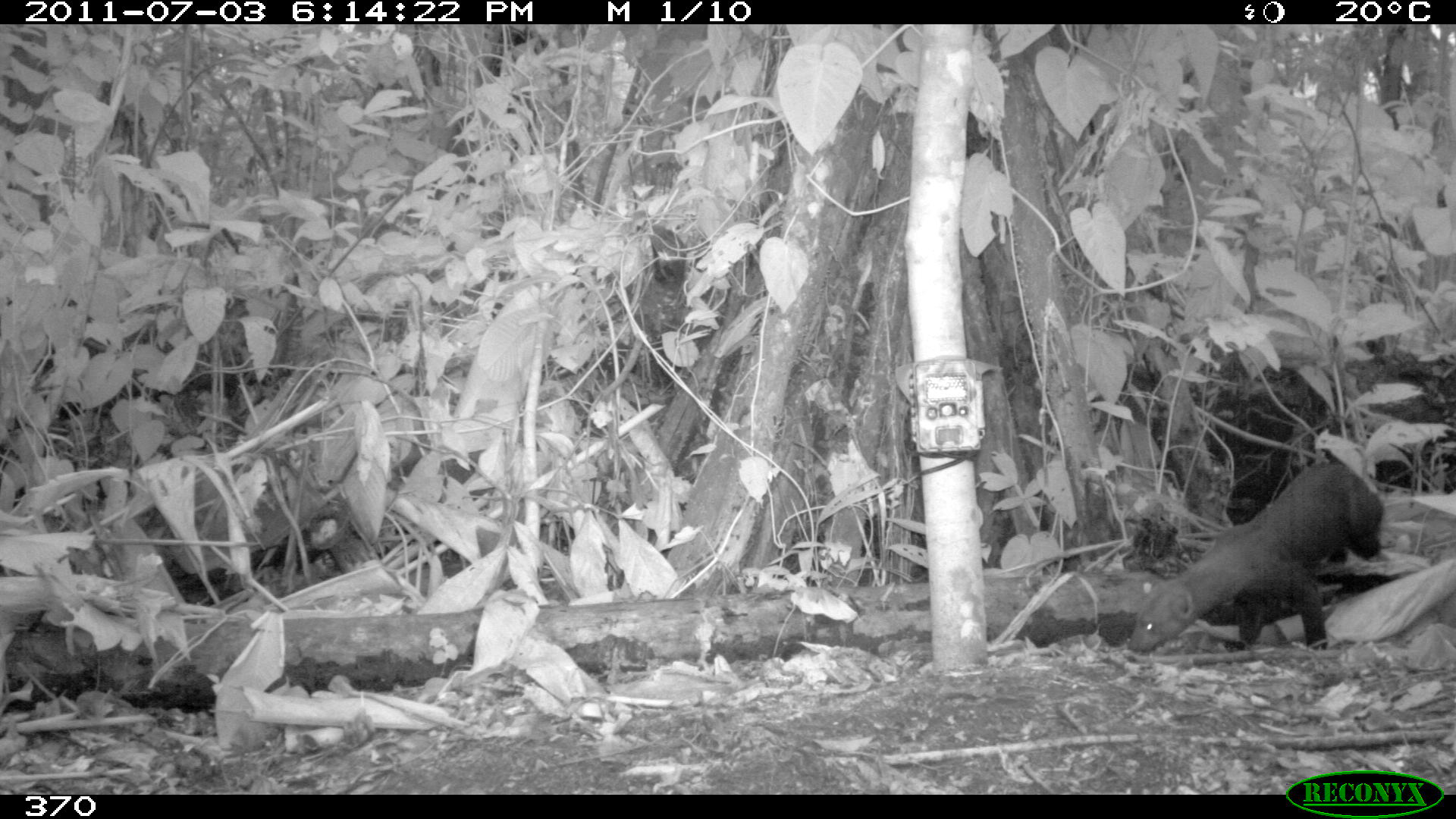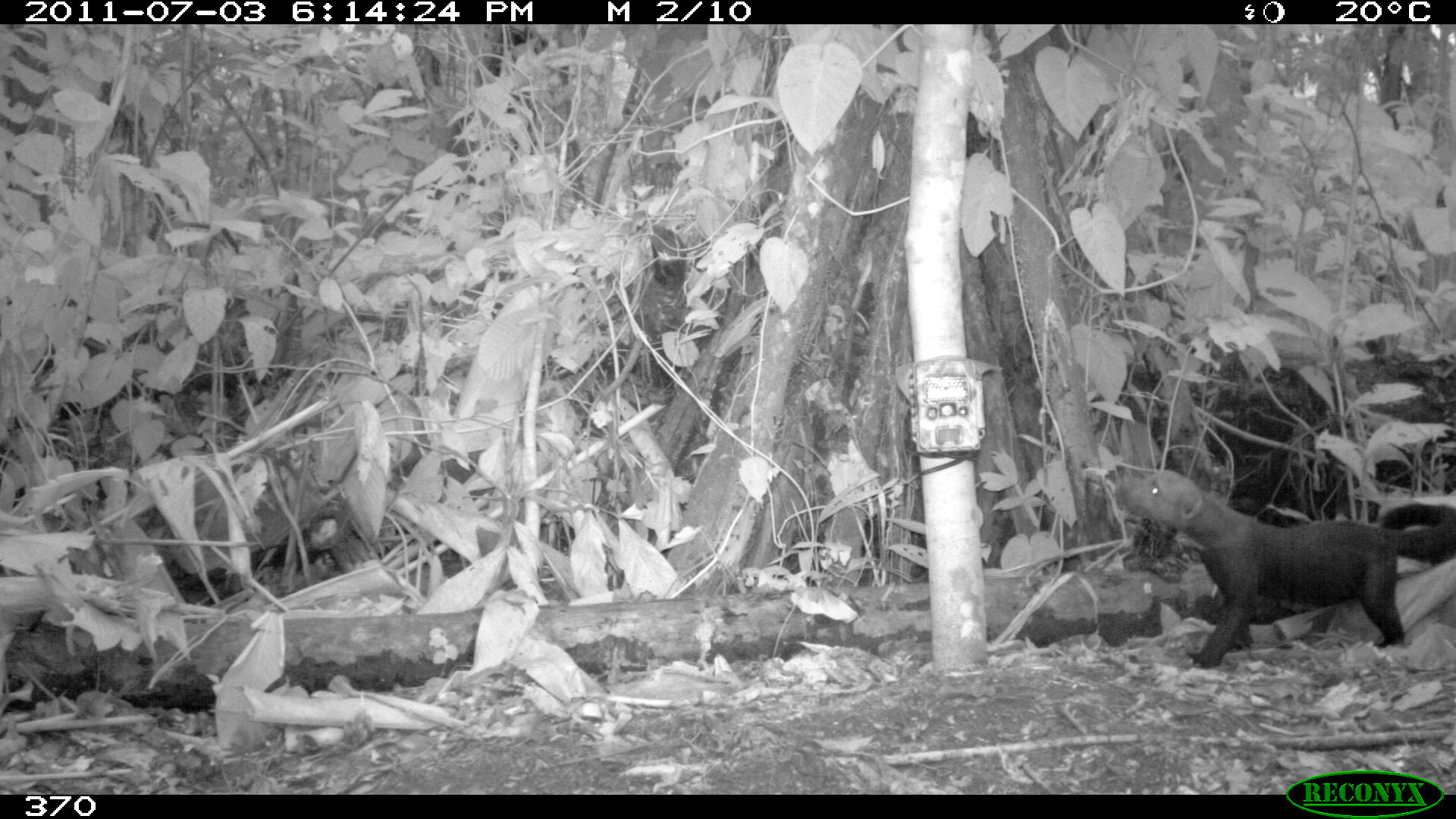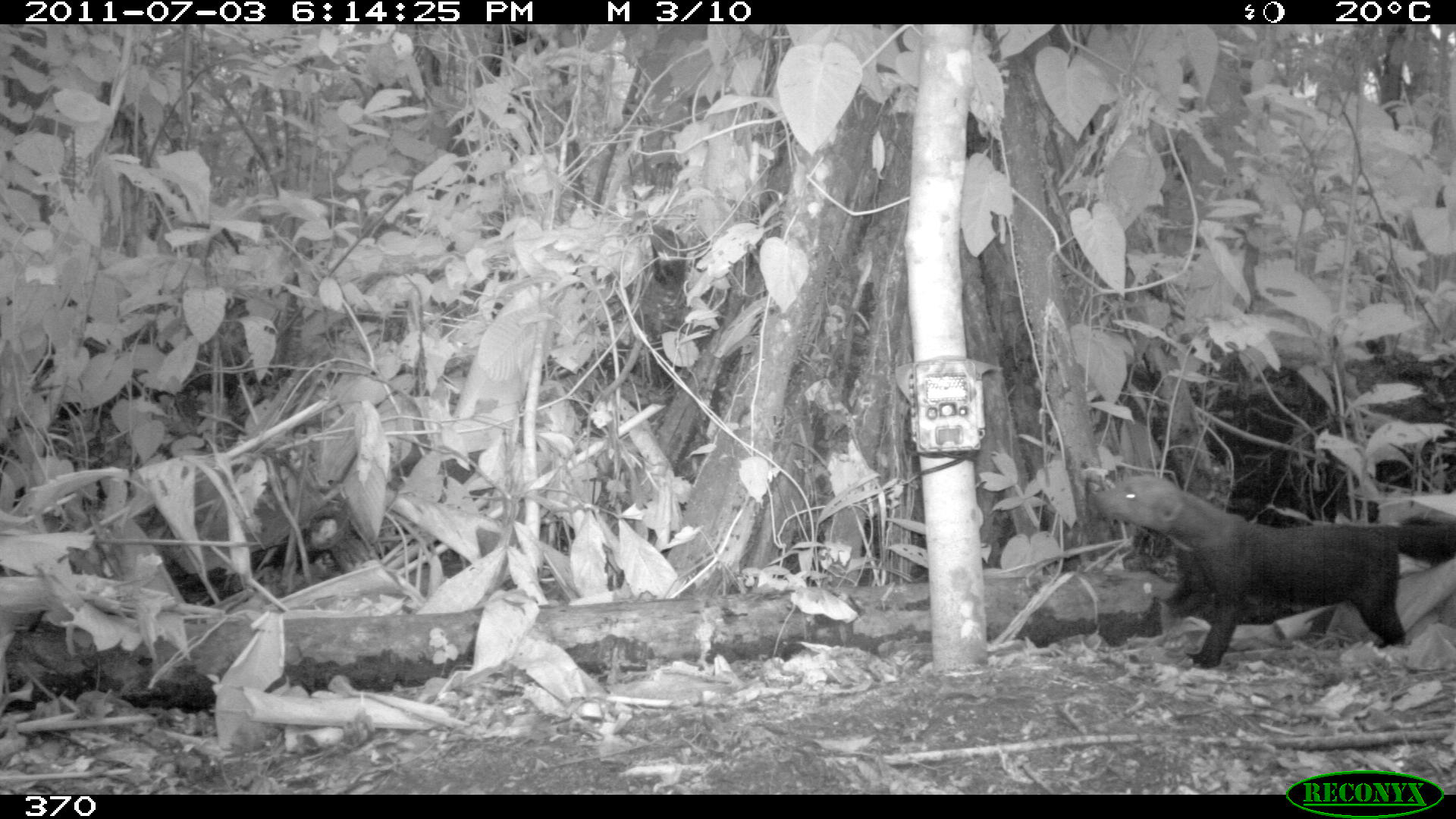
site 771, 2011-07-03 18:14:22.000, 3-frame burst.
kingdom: Animalia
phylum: Chordata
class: Mammalia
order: Carnivora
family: Mustelidae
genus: Eira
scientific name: Eira barbara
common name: tayra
Eira barbara (tayra).